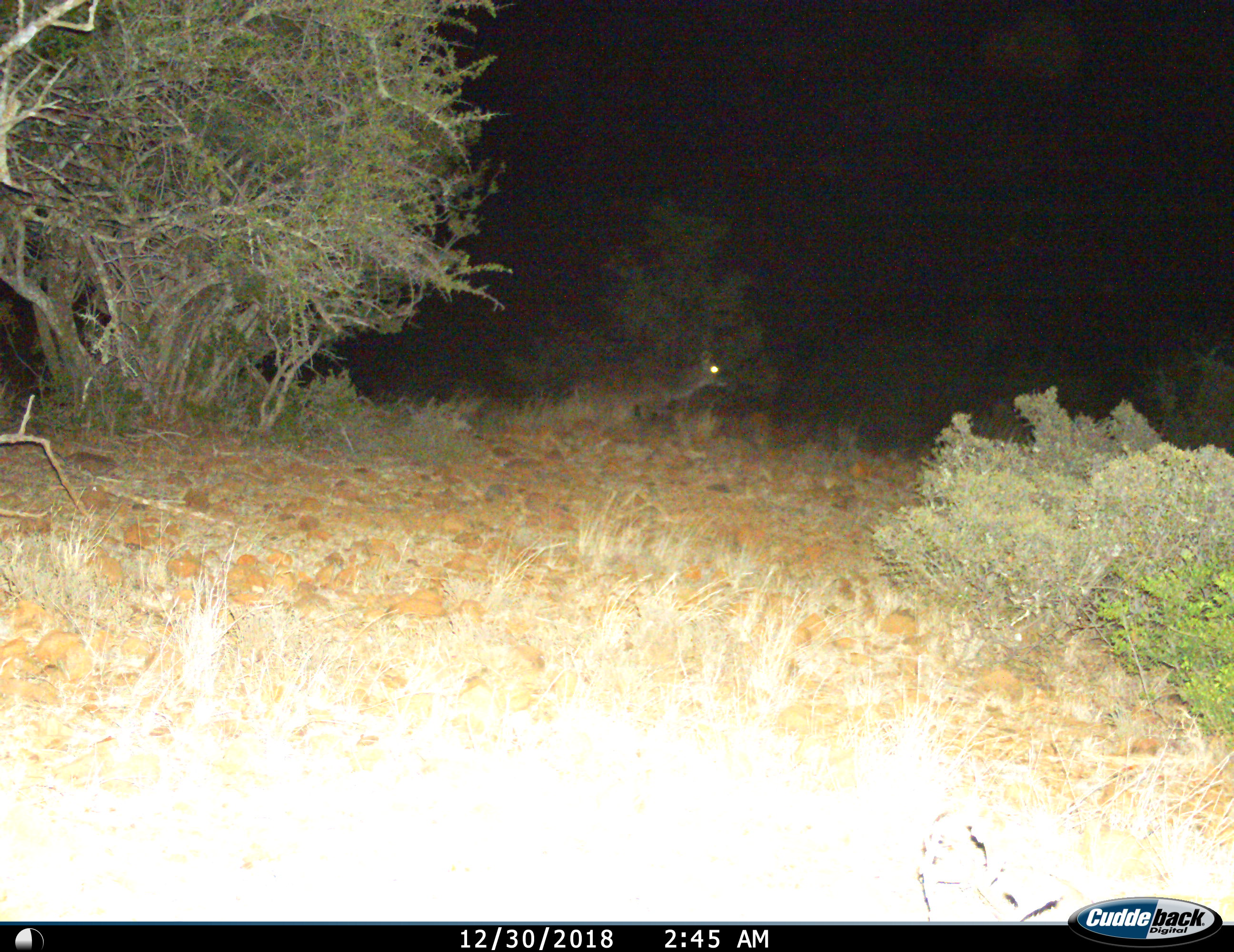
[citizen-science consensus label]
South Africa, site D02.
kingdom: Animalia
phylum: Chordata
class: Mammalia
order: Artiodactyla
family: Bovidae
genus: Tragelaphus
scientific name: Tragelaphus strepsiceros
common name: greater kudu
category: kudu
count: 1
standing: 40%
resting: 0%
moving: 60%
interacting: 0%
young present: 0%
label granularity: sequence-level